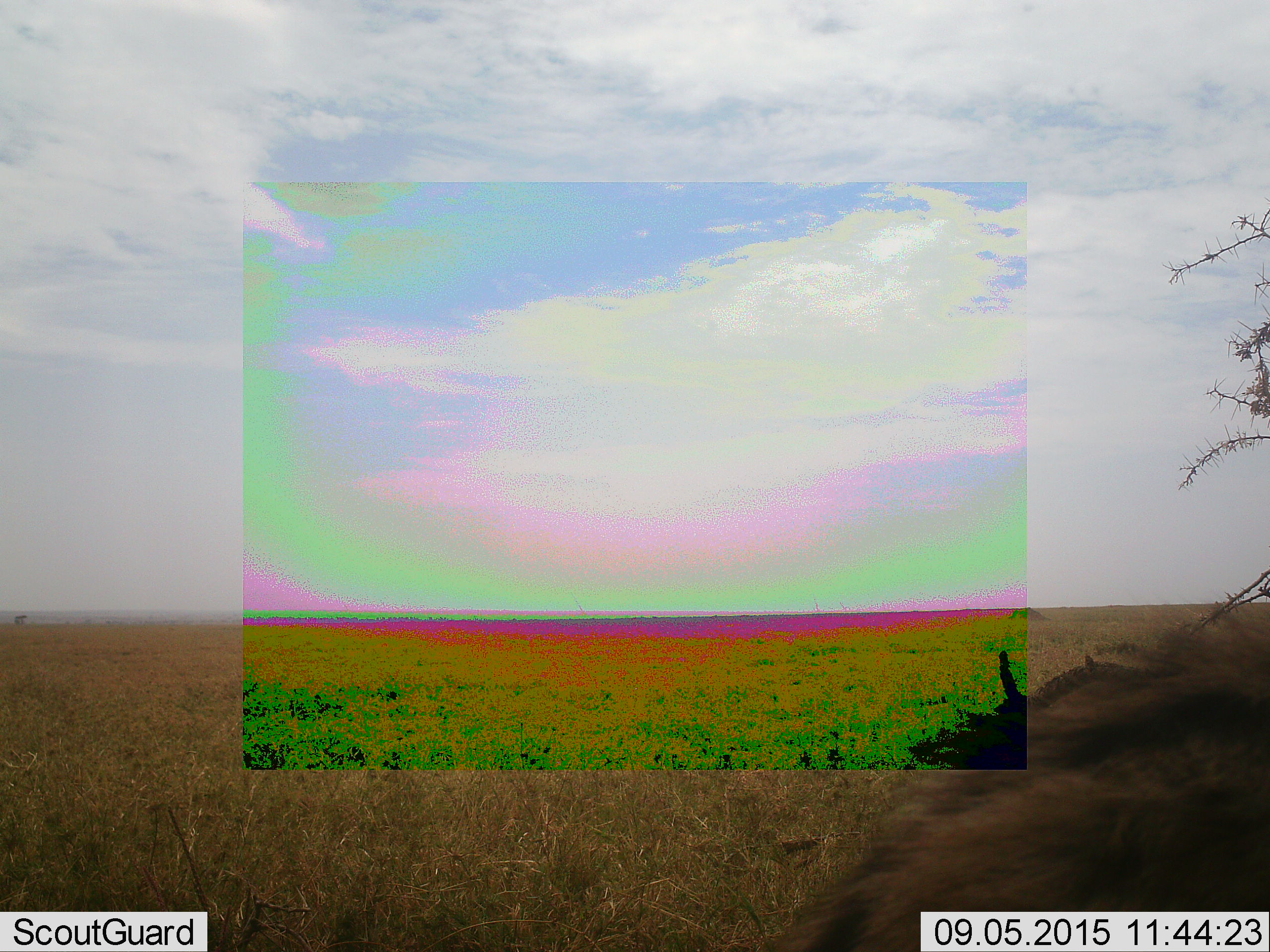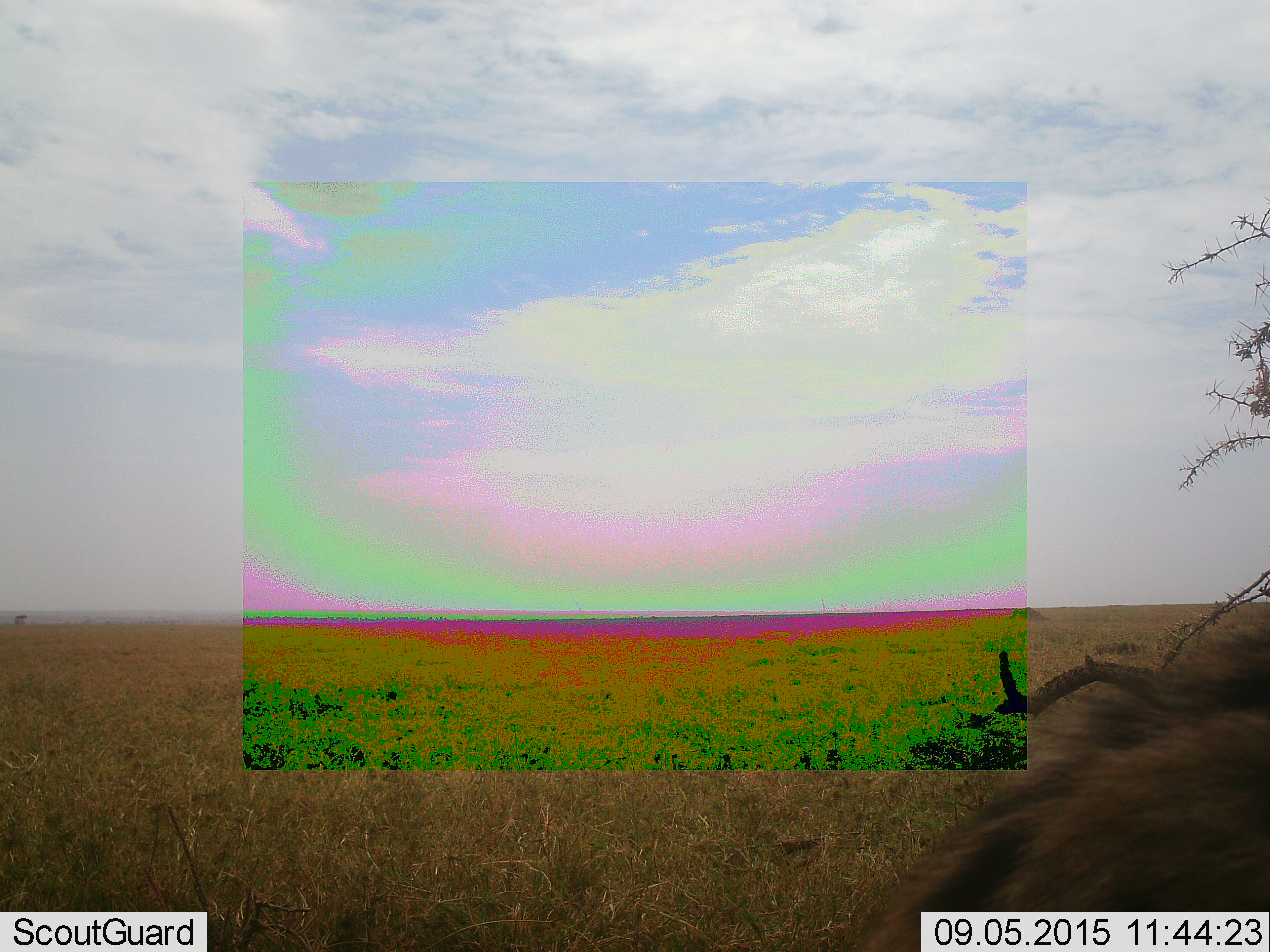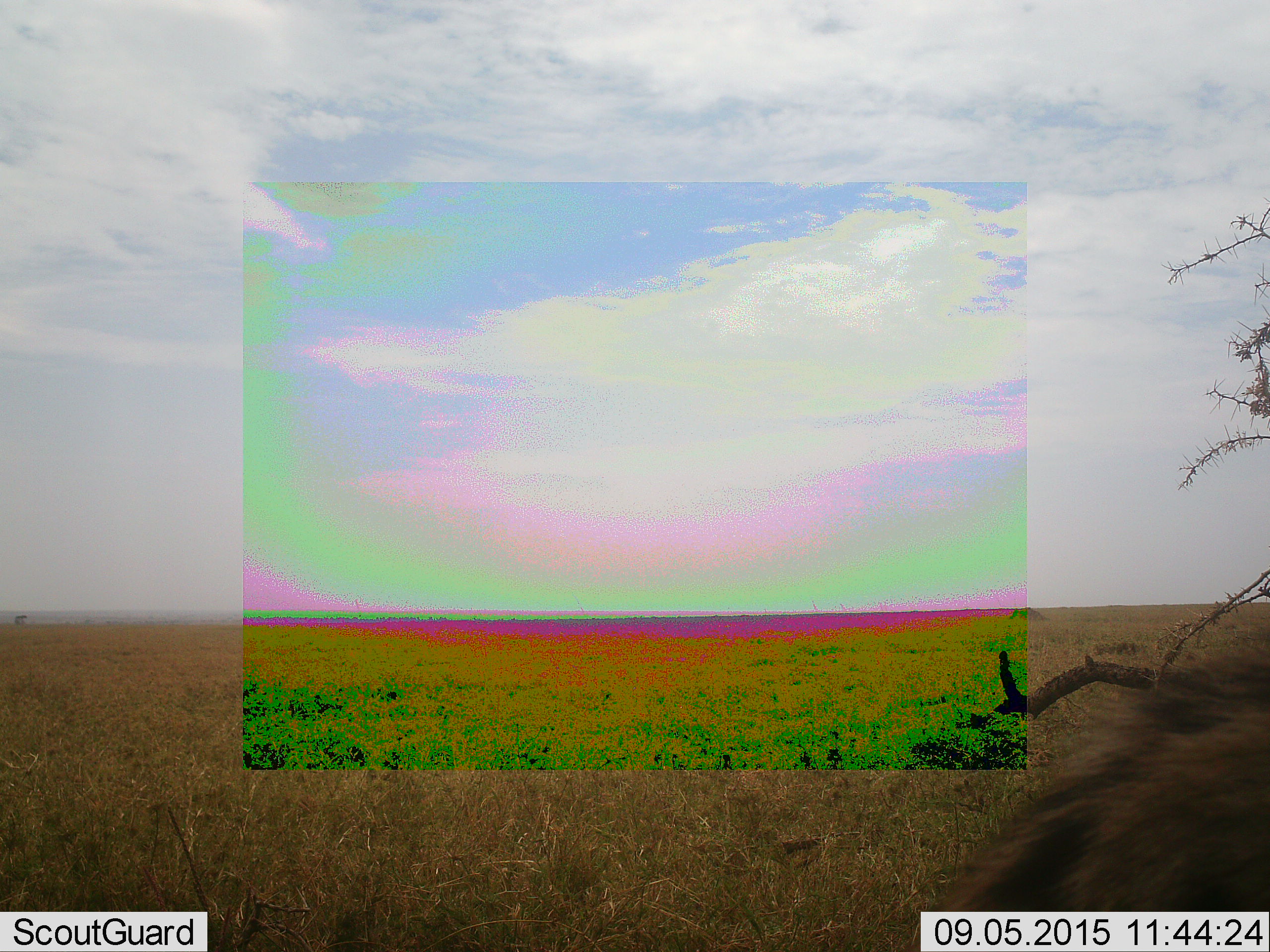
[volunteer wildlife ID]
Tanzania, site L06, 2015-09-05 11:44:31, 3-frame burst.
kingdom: Animalia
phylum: Chordata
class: Mammalia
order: Carnivora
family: Hyaenidae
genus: Crocuta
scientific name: Crocuta crocuta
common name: spotted hyena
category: hyenaspotted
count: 1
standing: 75%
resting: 0%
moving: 25%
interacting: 0%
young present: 0%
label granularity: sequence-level